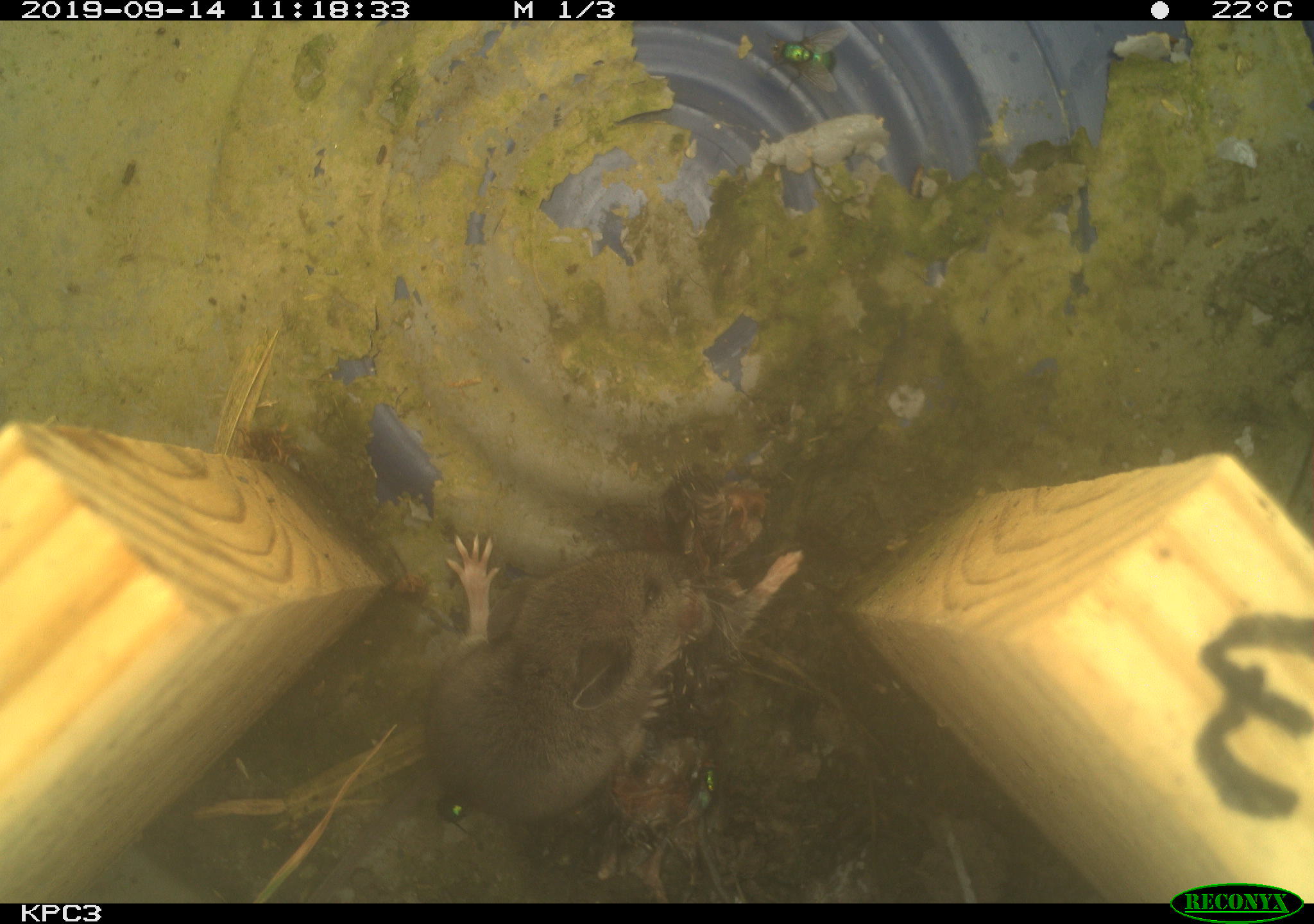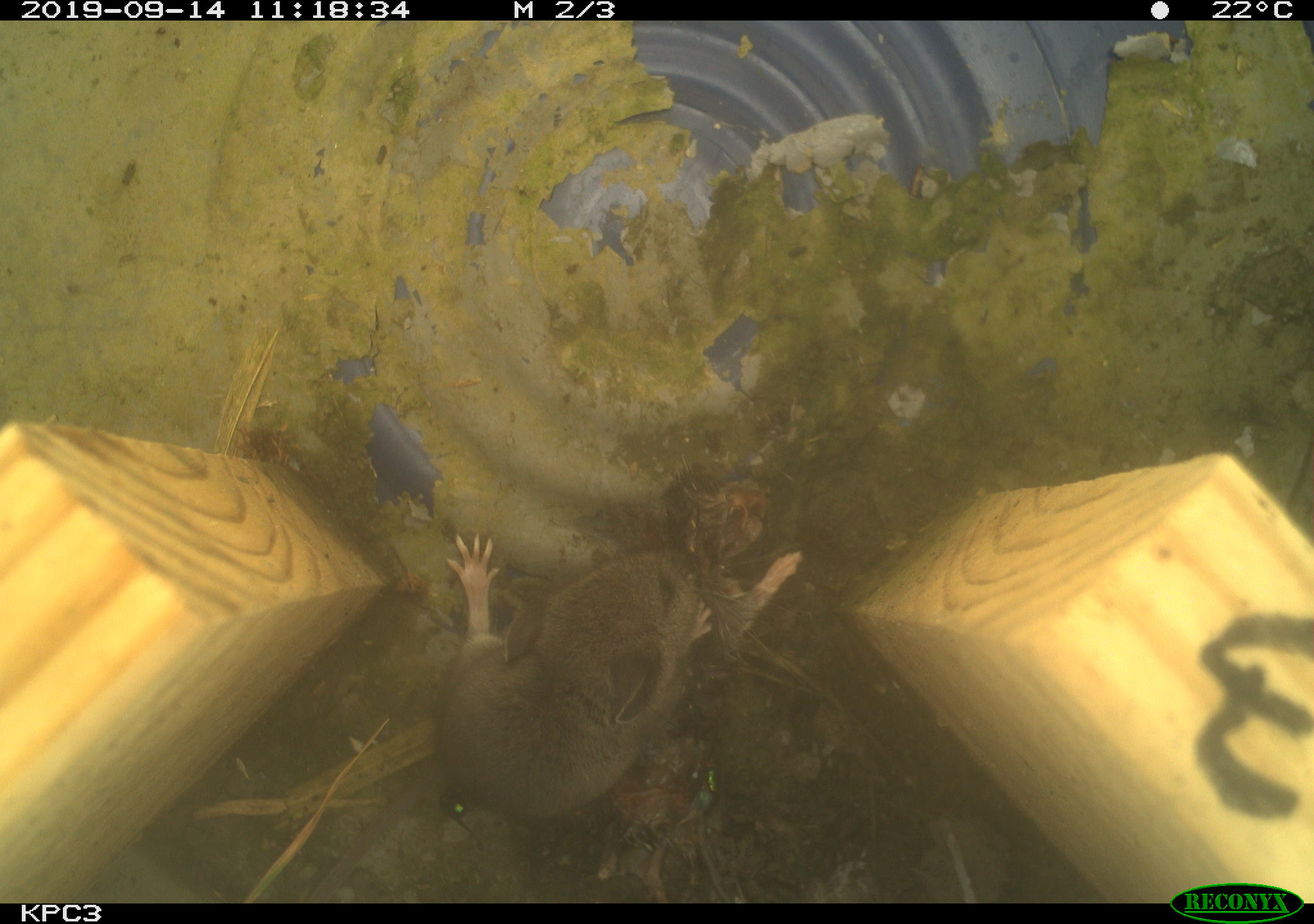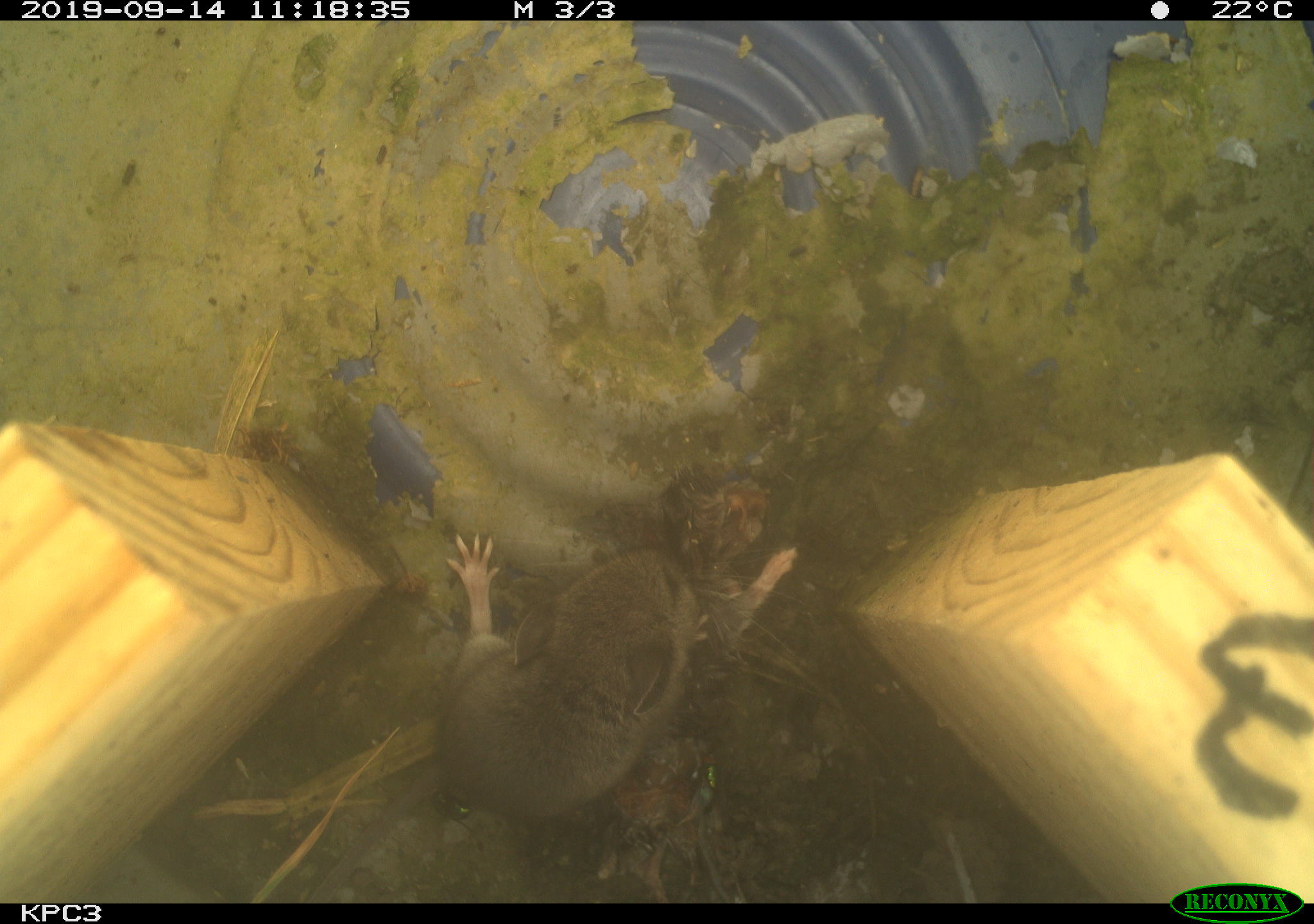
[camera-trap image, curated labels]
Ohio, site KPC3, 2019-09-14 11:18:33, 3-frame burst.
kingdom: Animalia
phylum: Chordata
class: Mammalia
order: Rodentia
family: Cricetidae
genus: Peromyscus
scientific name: Peromyscus leucopus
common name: white-footed mouse